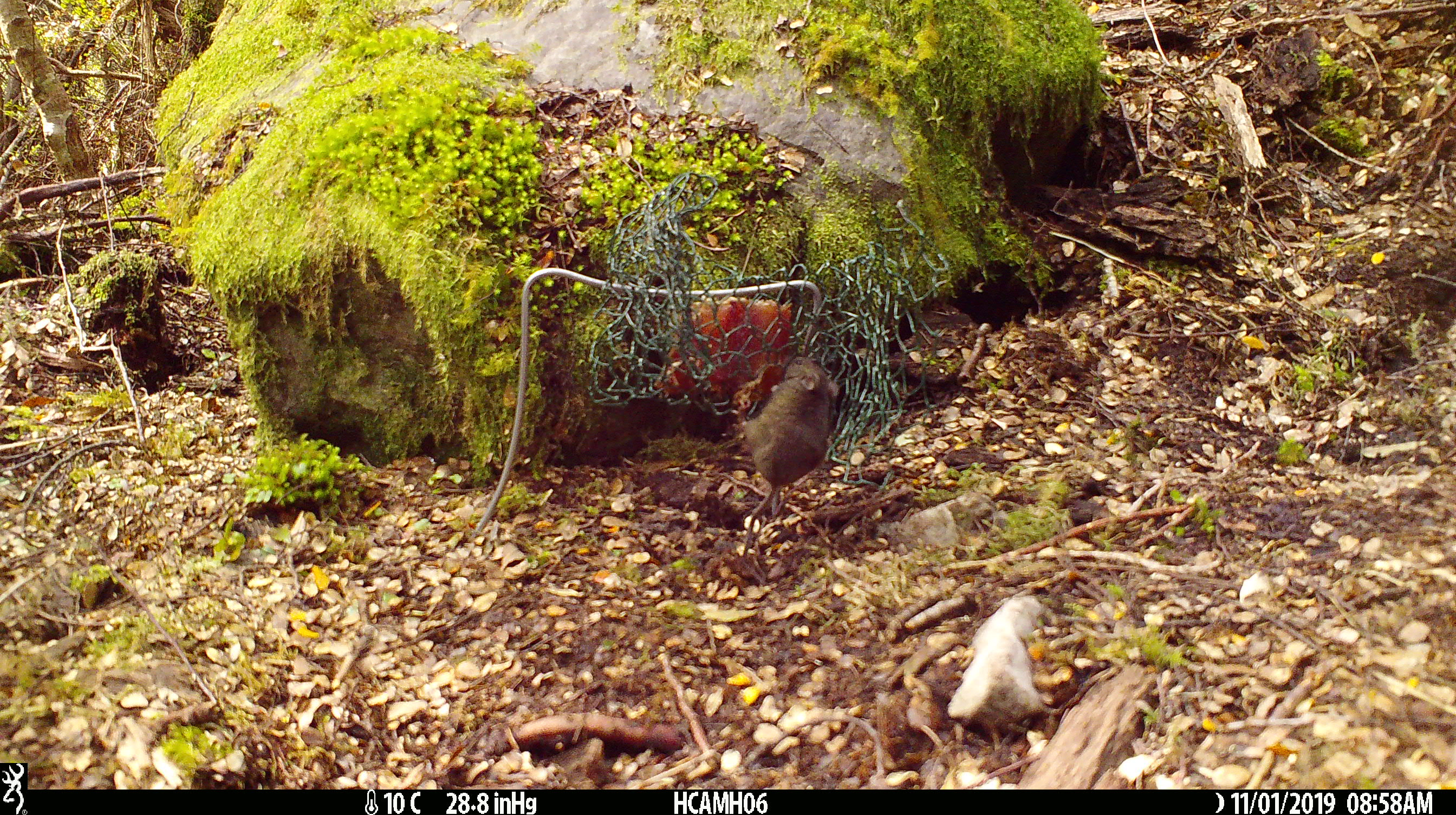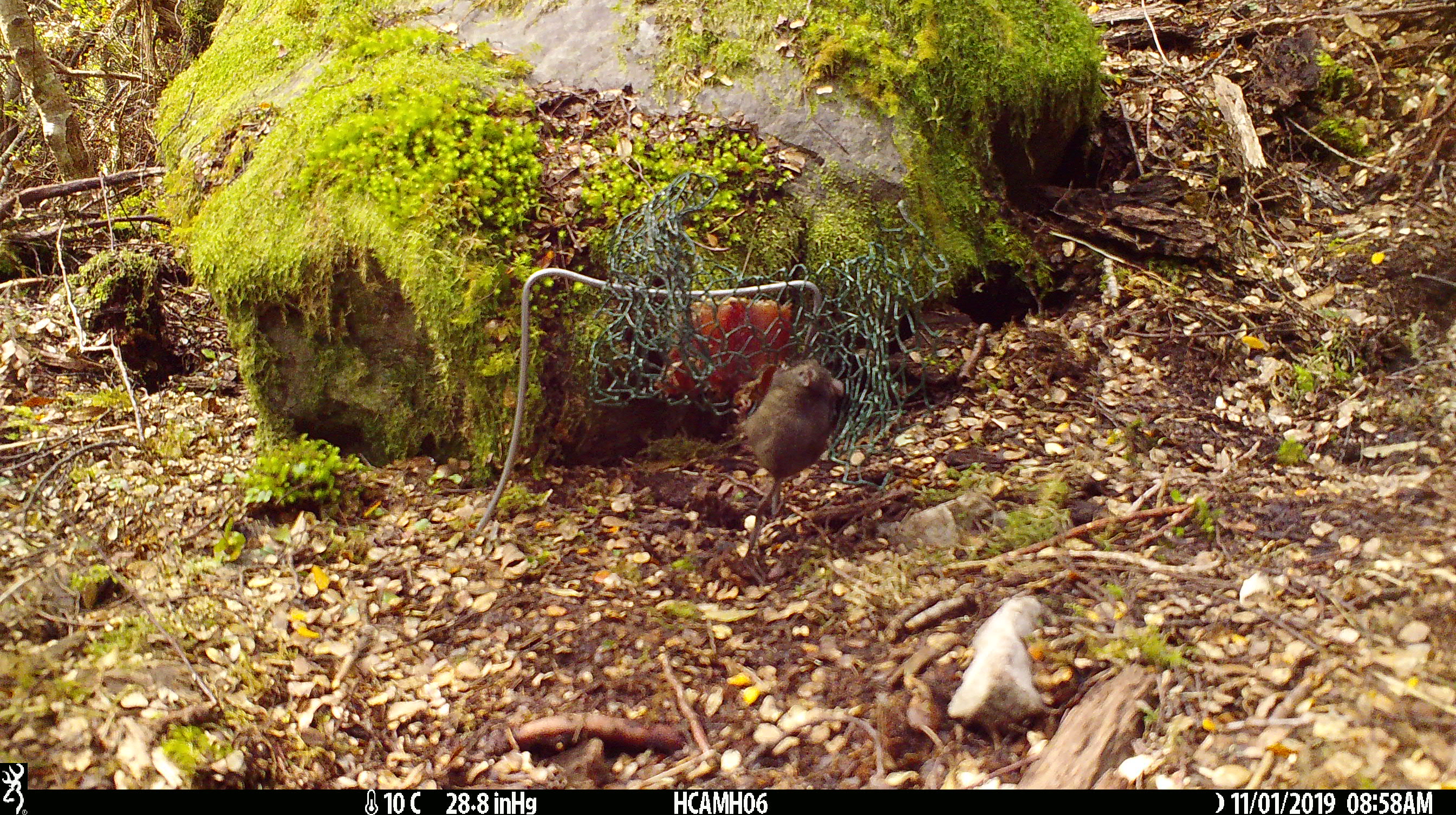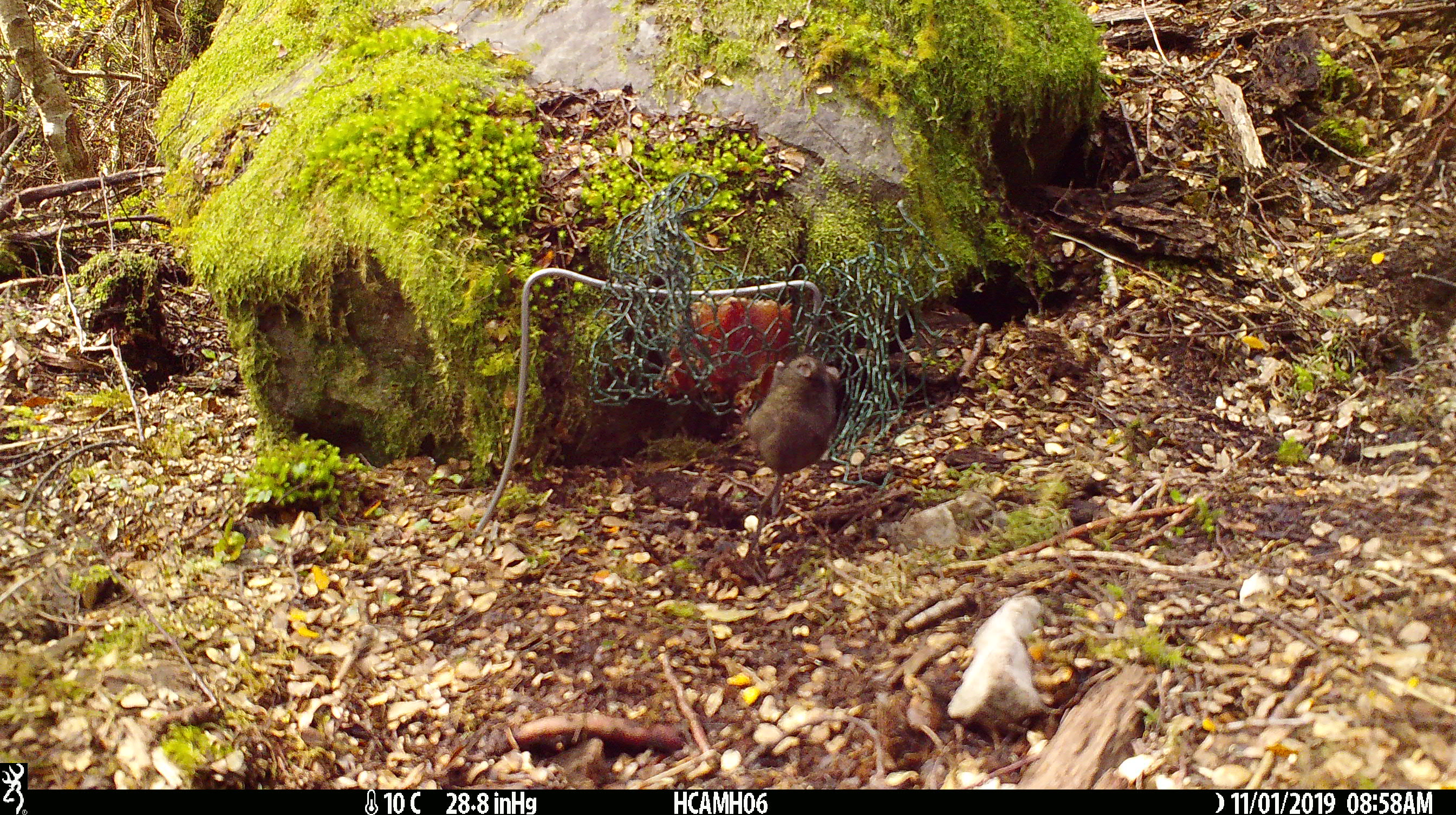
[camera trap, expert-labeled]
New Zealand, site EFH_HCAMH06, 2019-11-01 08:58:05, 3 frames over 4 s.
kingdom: Animalia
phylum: Chordata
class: Mammalia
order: Rodentia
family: Muridae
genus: Mus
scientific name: Mus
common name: mouse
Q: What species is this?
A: Mouse (Mus).